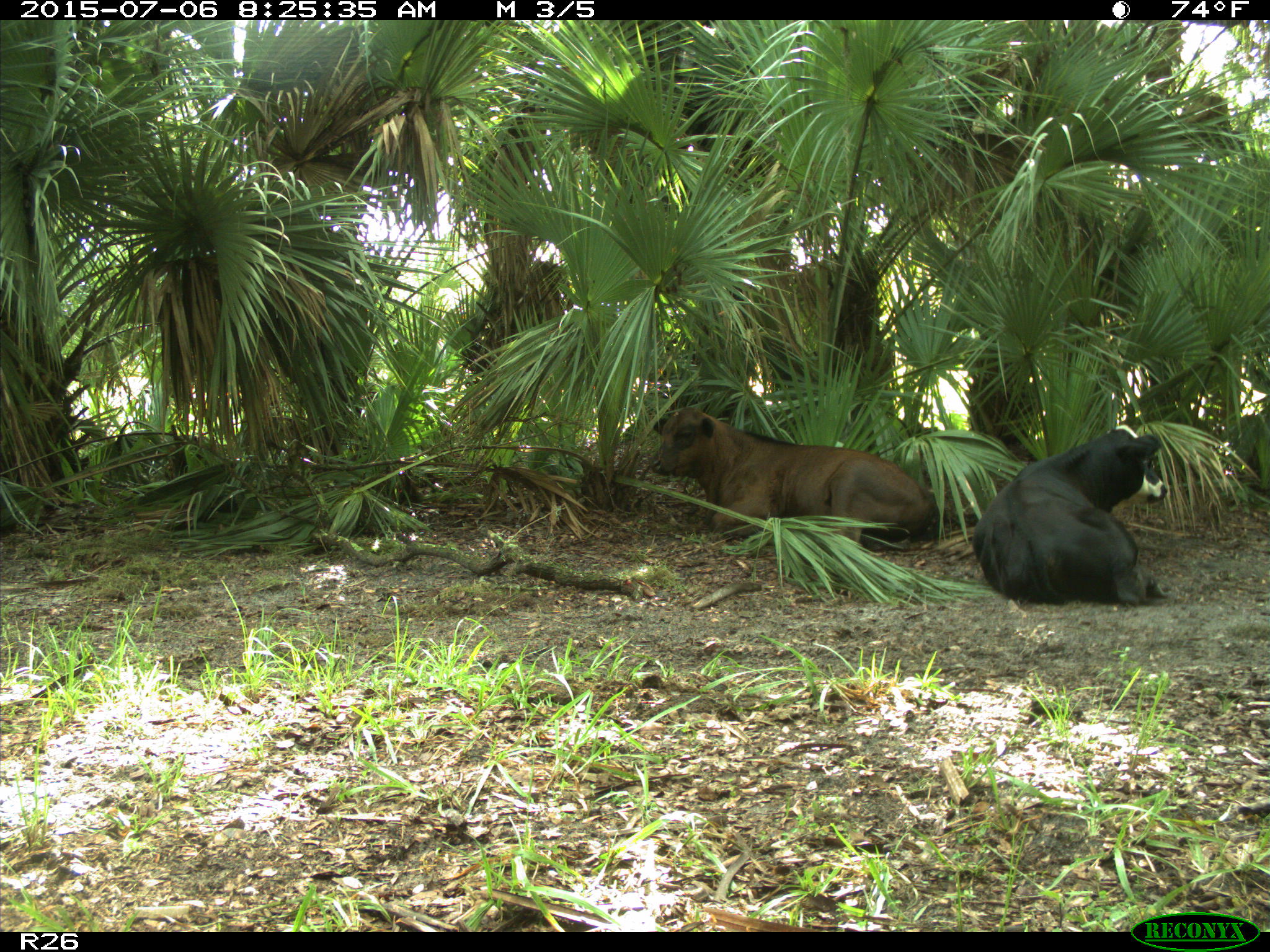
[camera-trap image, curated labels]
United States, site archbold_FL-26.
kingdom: Animalia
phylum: Chordata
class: Mammalia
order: Artiodactyla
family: Bovidae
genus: Bos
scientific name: Bos taurus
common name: domestic cow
Bos taurus (domestic cow).